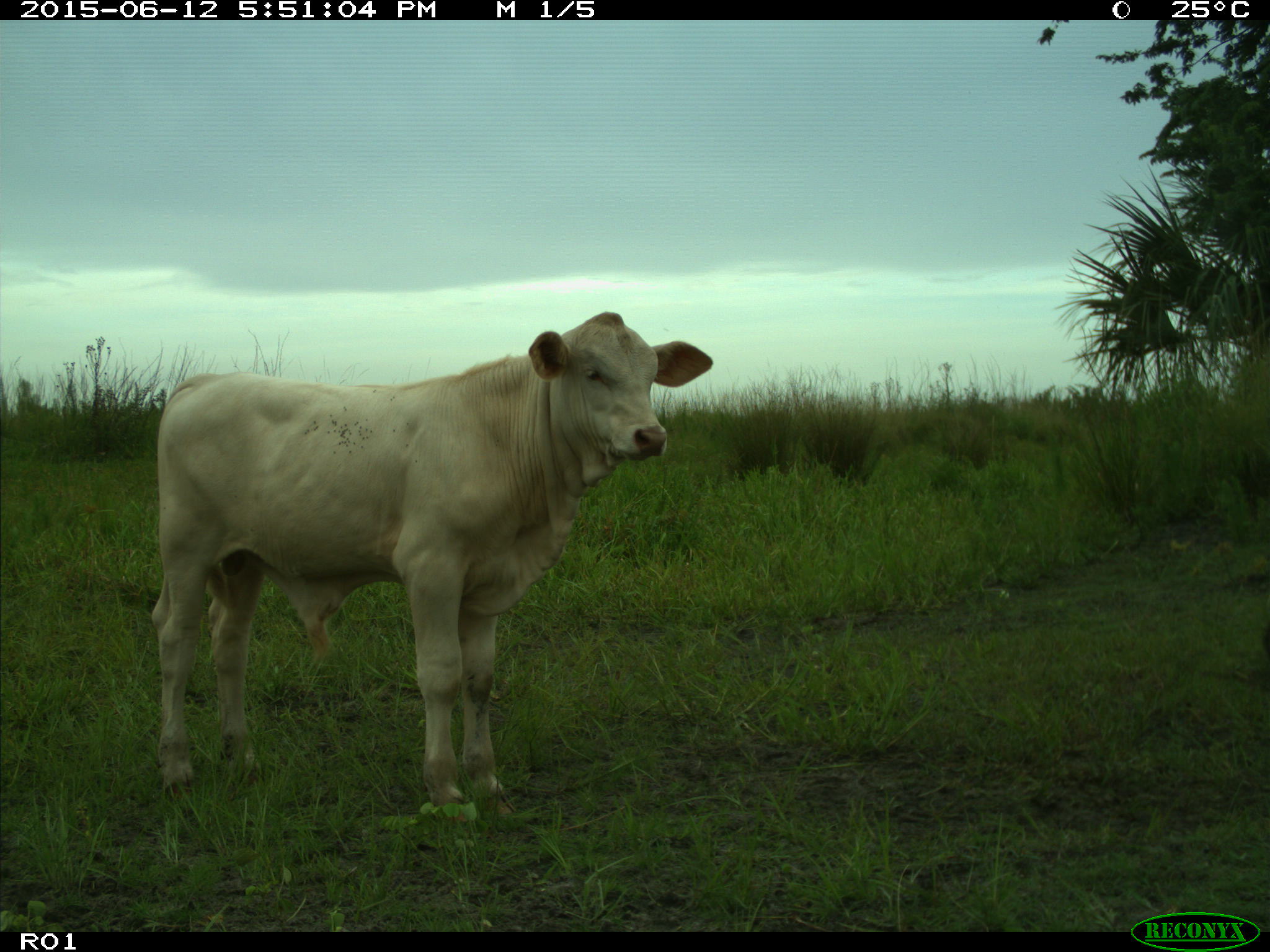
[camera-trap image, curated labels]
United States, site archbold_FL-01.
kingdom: Animalia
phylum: Chordata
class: Mammalia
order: Artiodactyla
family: Bovidae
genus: Bos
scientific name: Bos taurus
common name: domestic cow